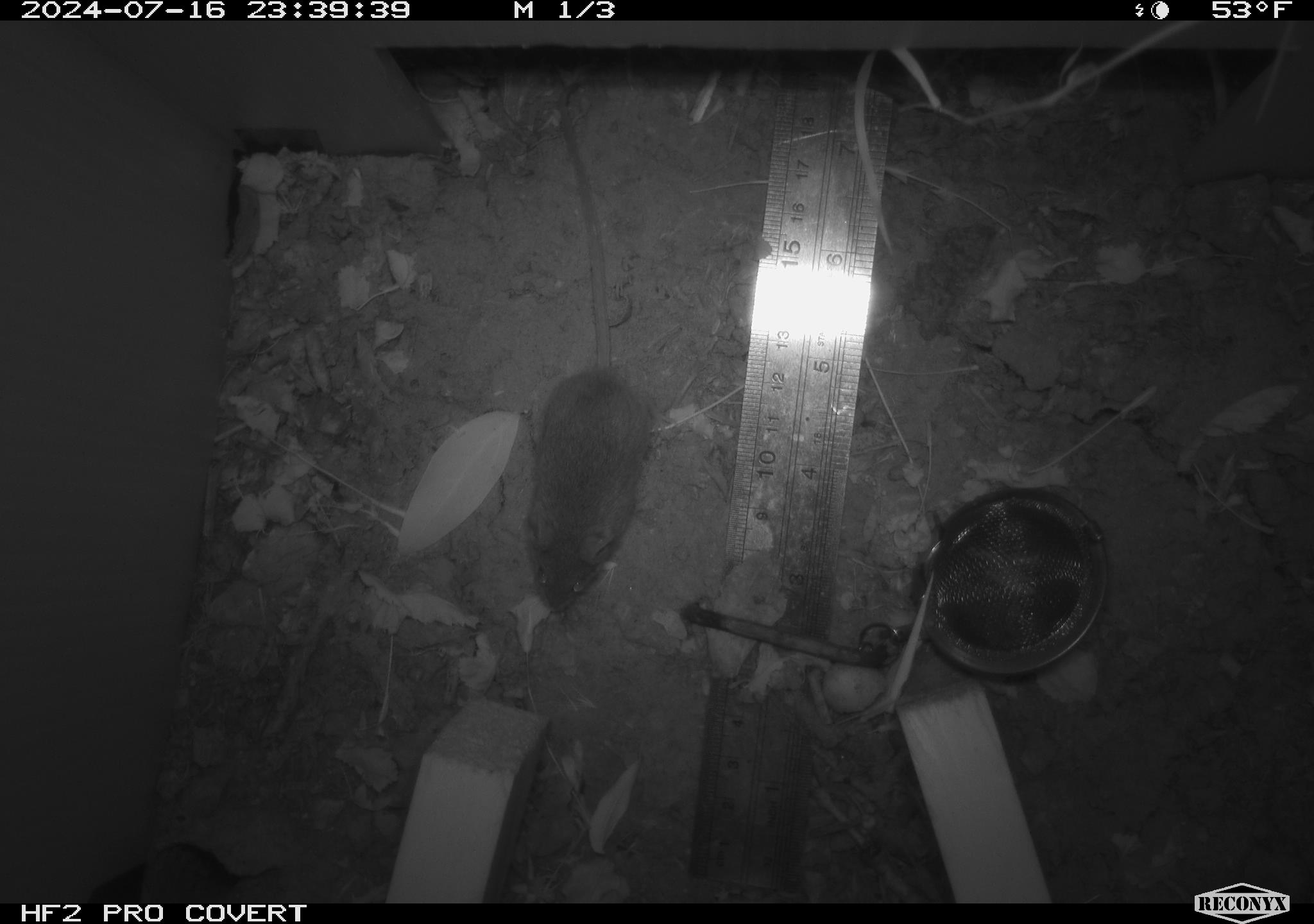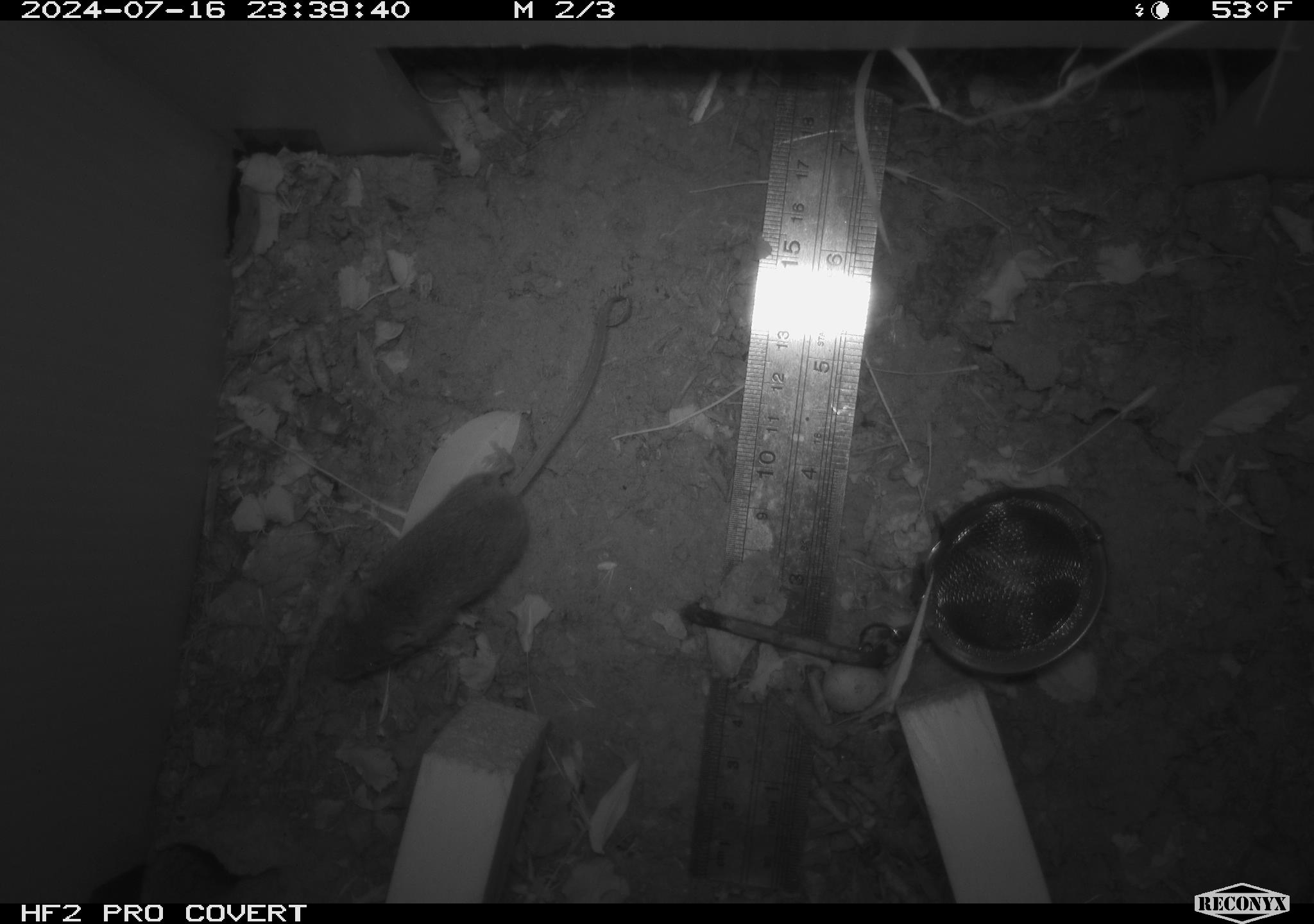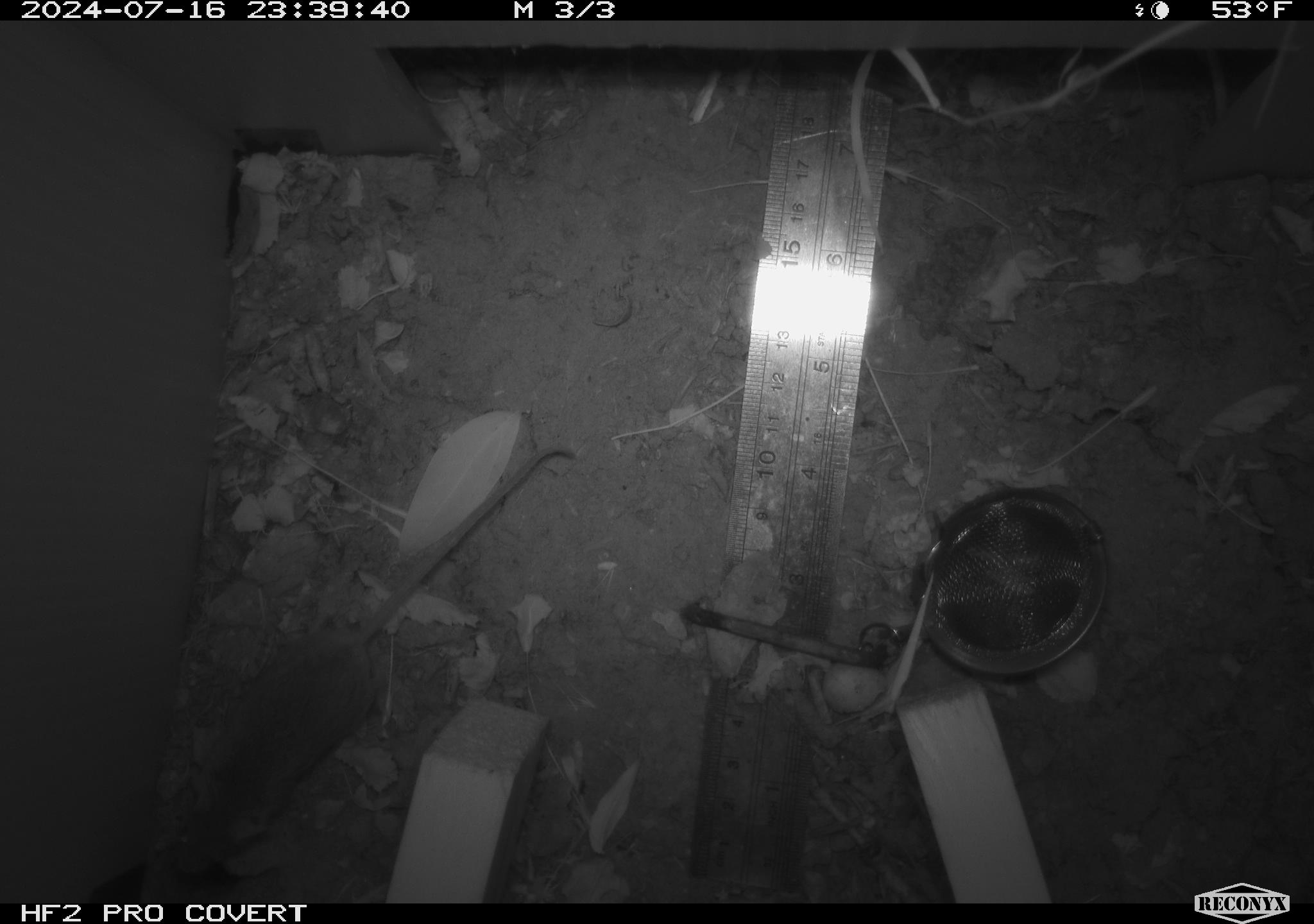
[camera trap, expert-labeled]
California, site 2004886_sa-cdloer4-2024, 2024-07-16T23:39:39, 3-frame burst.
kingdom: Animalia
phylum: Chordata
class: Mammalia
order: Rodentia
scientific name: Rodentia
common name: rodent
Rodent (Rodentia).